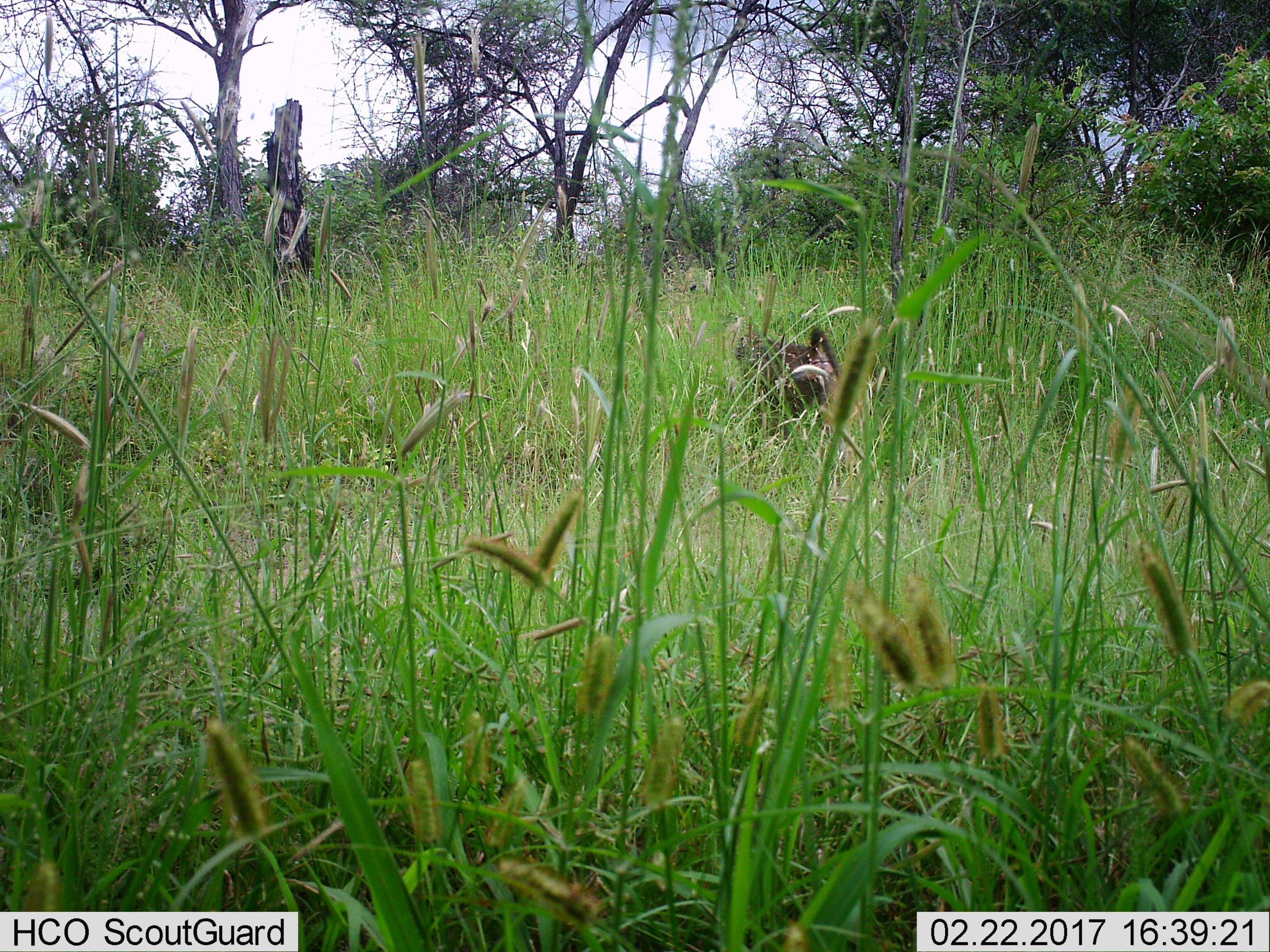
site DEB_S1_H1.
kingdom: Animalia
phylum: Chordata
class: Mammalia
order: Primates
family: Cercopithecidae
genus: Papio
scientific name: Papio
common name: baboon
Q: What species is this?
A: Baboon (Papio).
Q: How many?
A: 1.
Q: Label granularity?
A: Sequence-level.